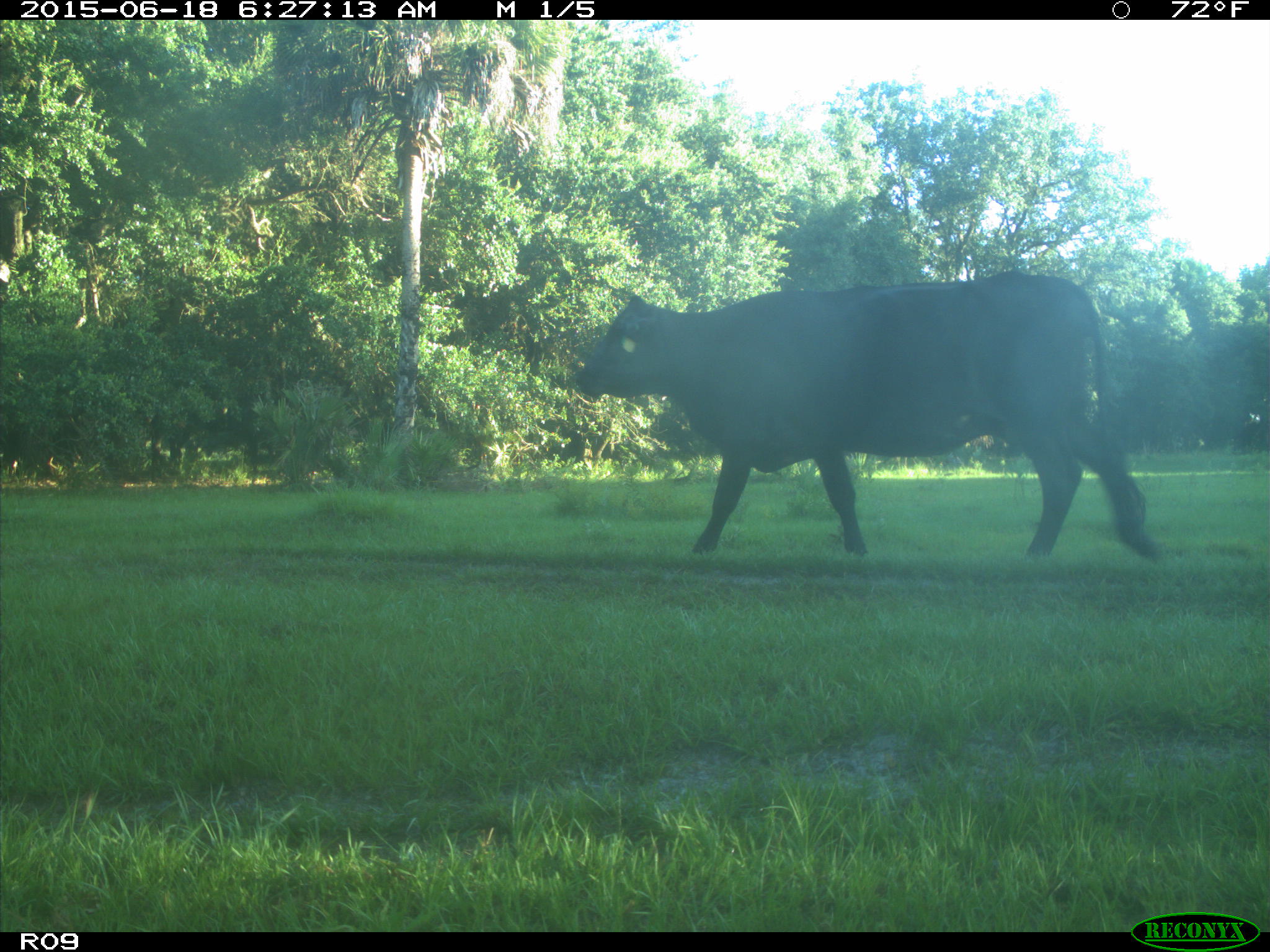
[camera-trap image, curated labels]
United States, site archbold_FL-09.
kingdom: Animalia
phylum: Chordata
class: Mammalia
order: Artiodactyla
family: Bovidae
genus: Bos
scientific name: Bos taurus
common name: domestic cow